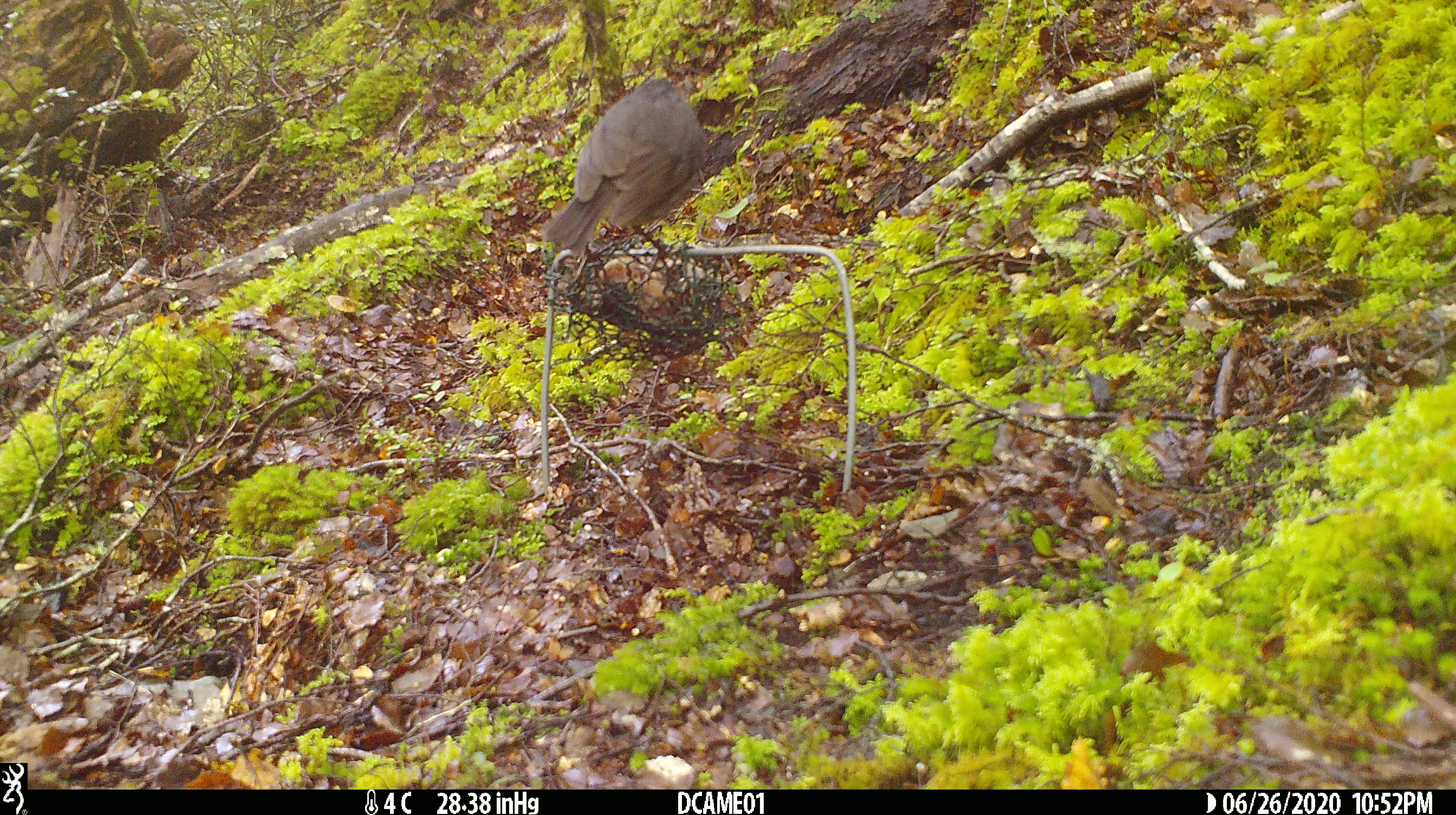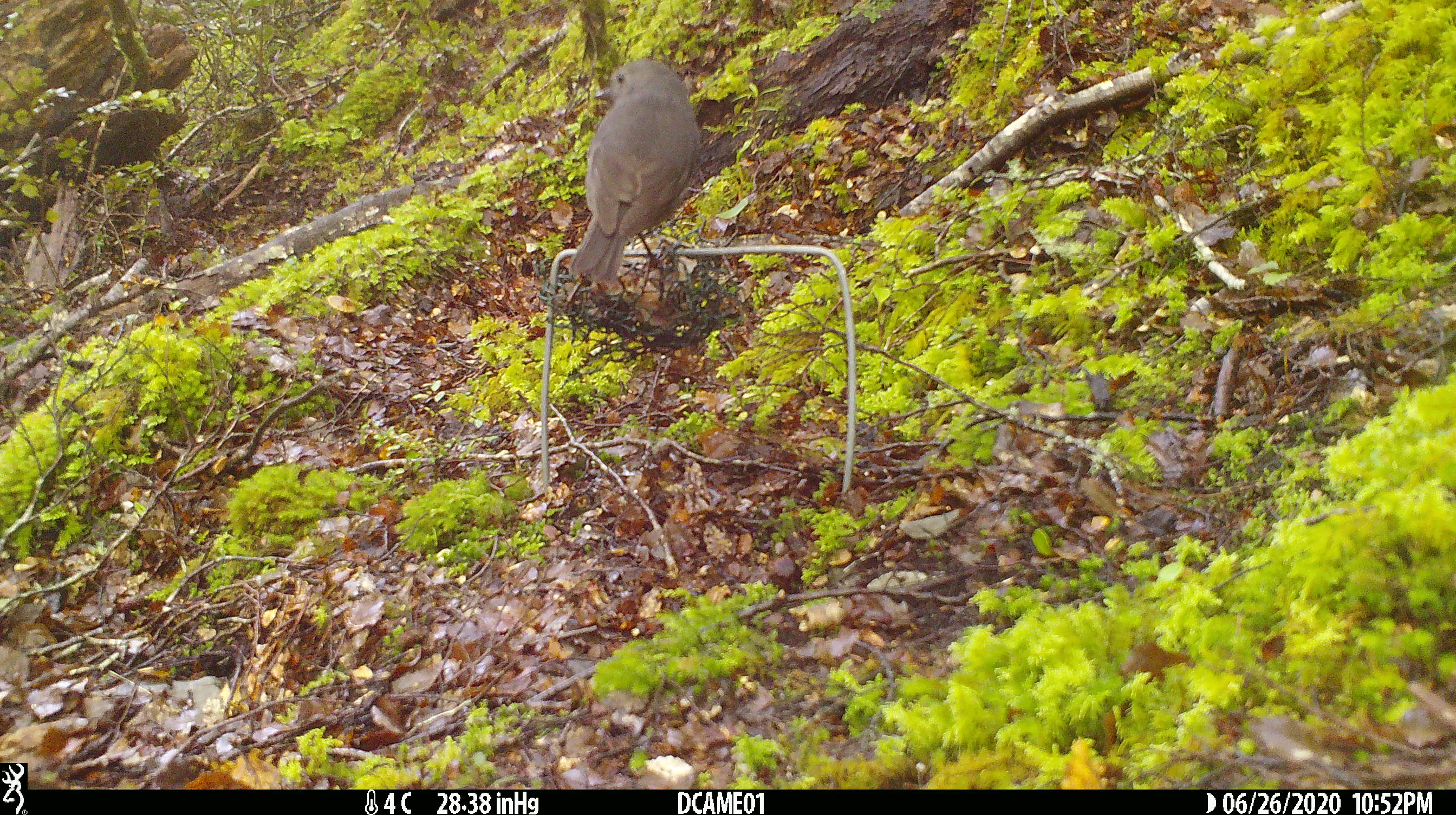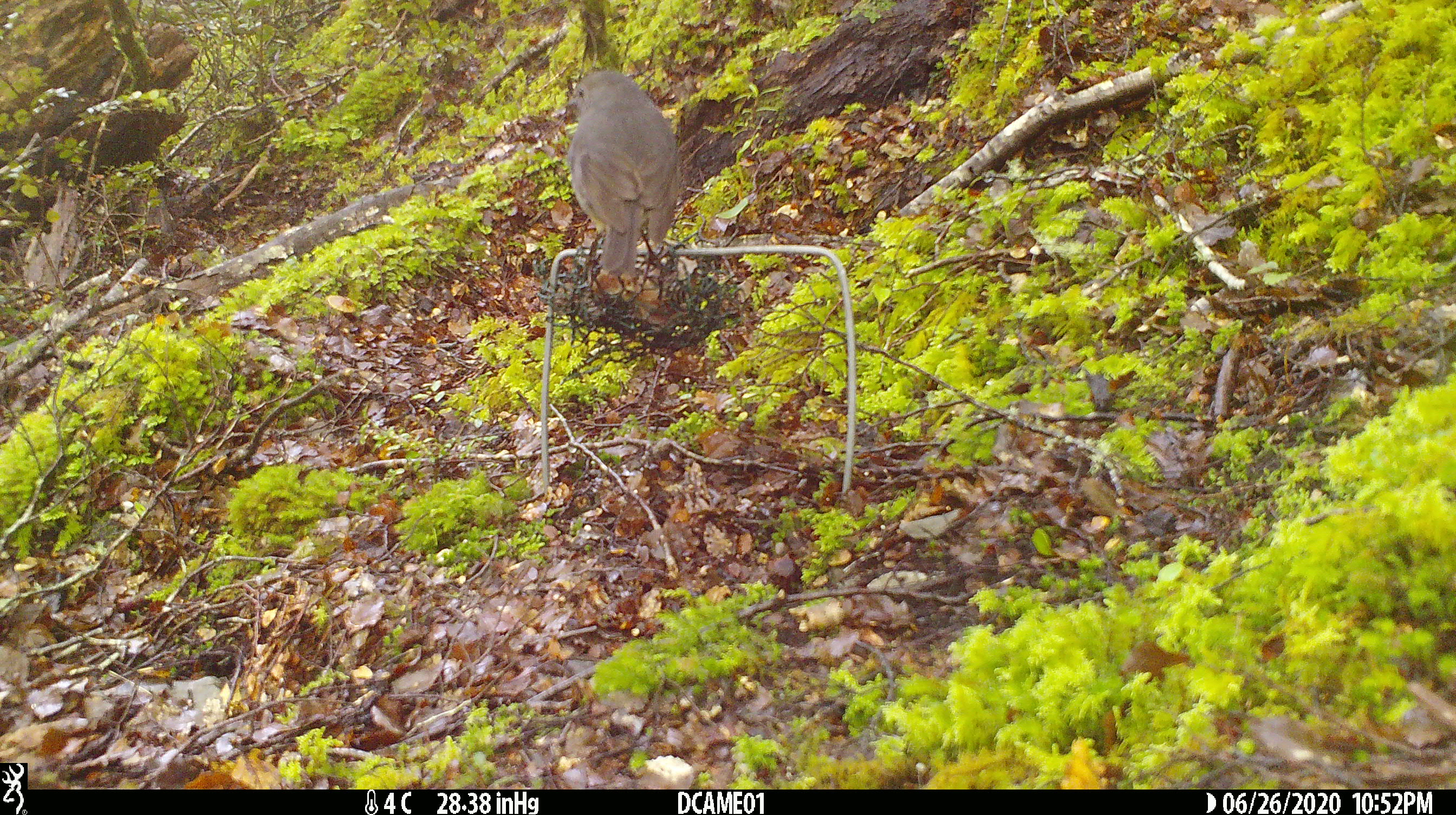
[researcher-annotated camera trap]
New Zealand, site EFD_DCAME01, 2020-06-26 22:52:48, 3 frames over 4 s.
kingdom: Animalia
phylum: Chordata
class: Aves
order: Passeriformes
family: Petroicidae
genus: Petroica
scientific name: Petroica australis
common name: new zealand robin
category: robin